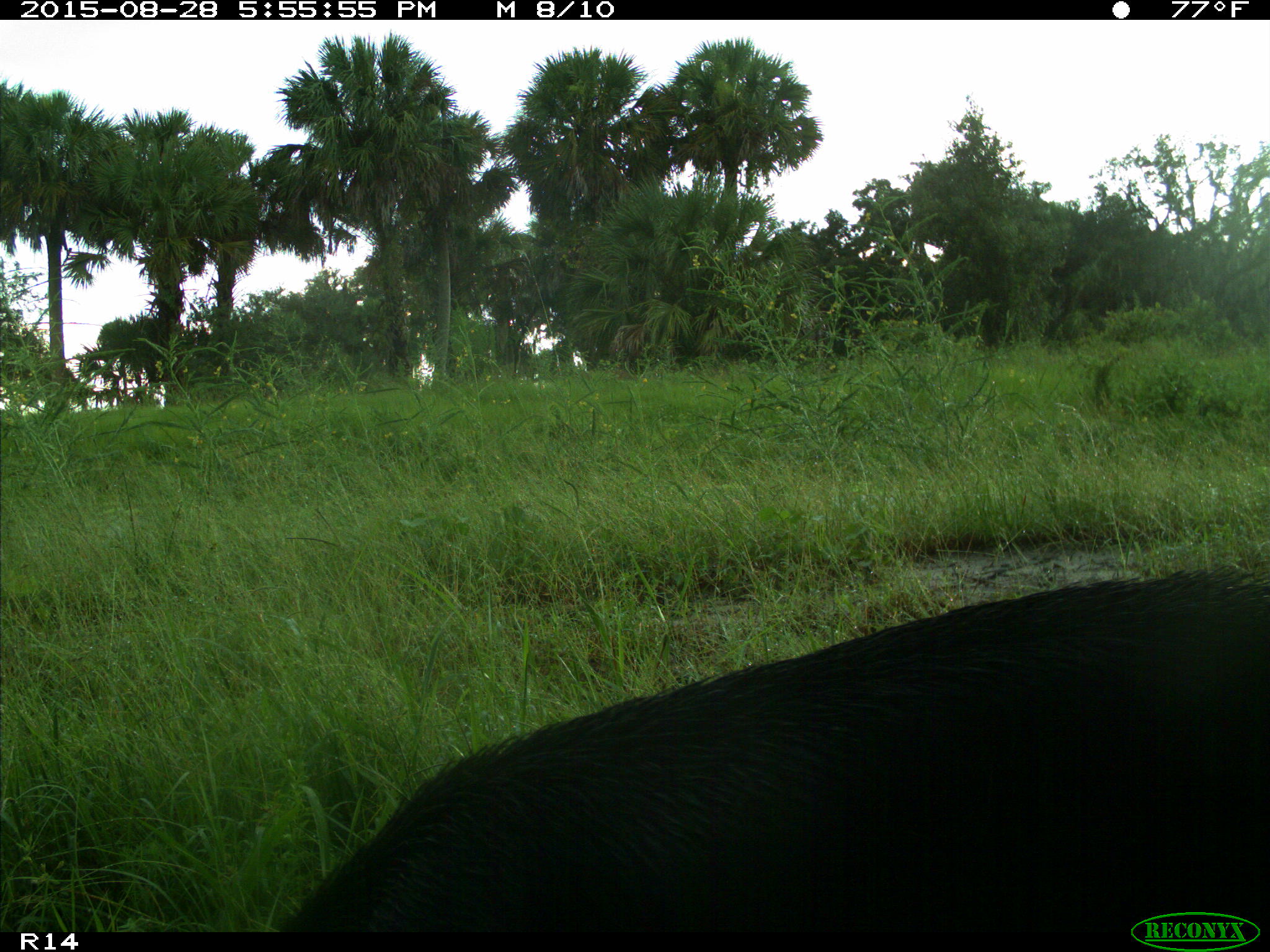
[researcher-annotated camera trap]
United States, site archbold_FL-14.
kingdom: Animalia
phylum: Chordata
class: Mammalia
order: Artiodactyla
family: Suidae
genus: Sus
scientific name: Sus scrofa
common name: wild boar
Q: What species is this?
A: Sus scrofa (wild boar).